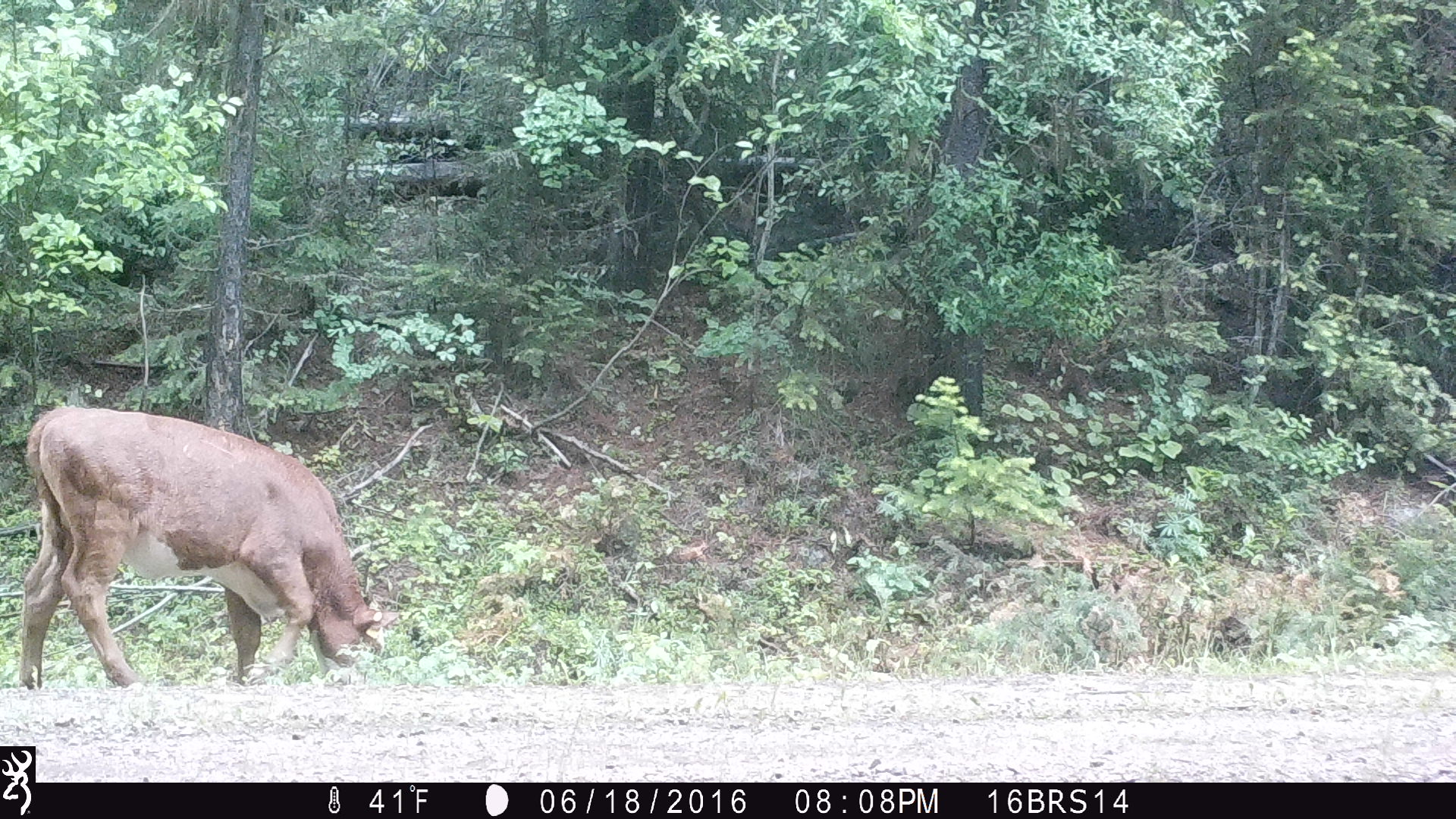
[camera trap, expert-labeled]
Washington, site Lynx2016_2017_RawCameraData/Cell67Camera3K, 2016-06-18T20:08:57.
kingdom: Animalia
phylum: Chordata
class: Mammalia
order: Artiodactyla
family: Bovidae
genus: Bos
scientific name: Bos taurus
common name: domestic cattle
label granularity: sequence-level